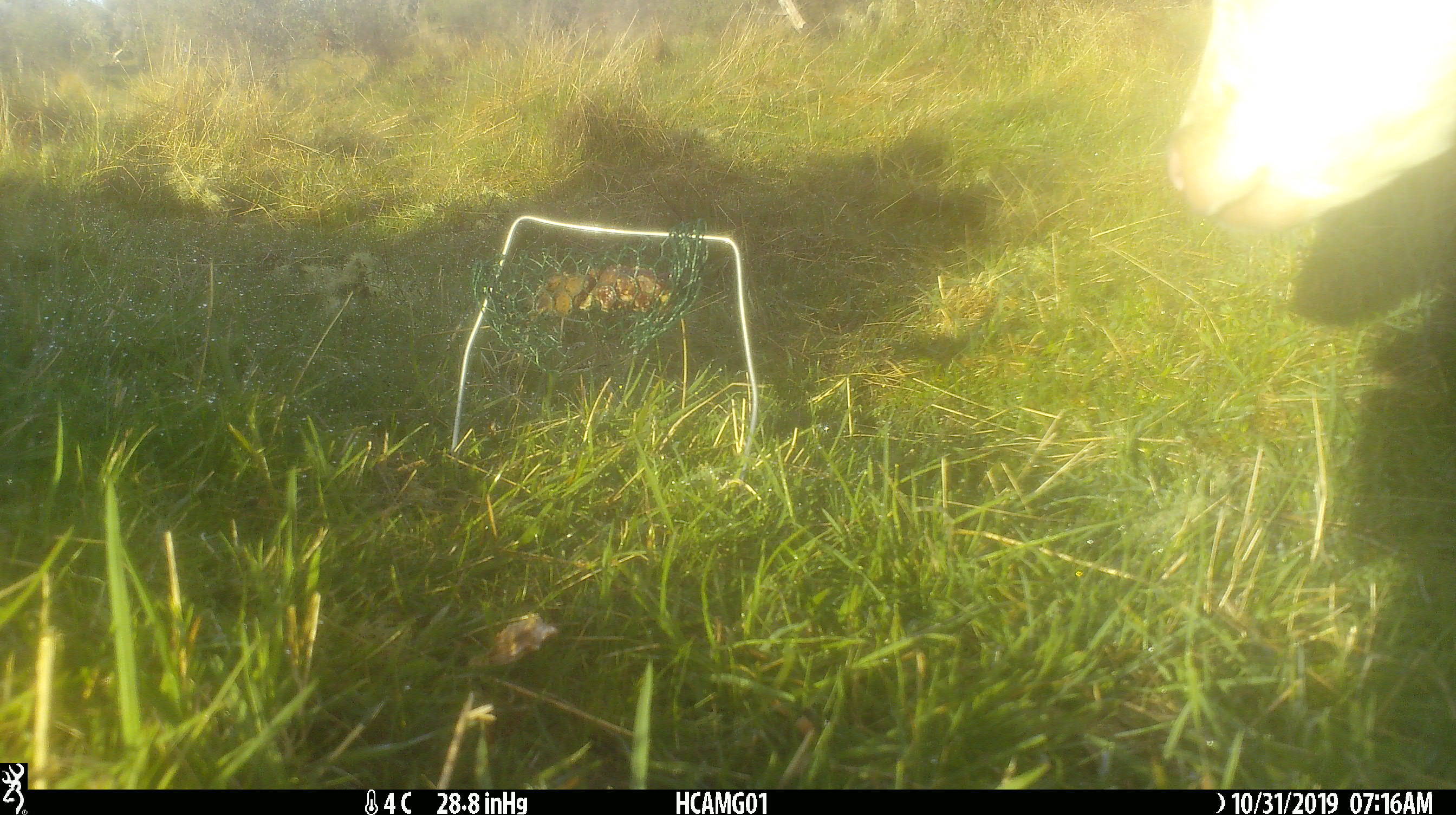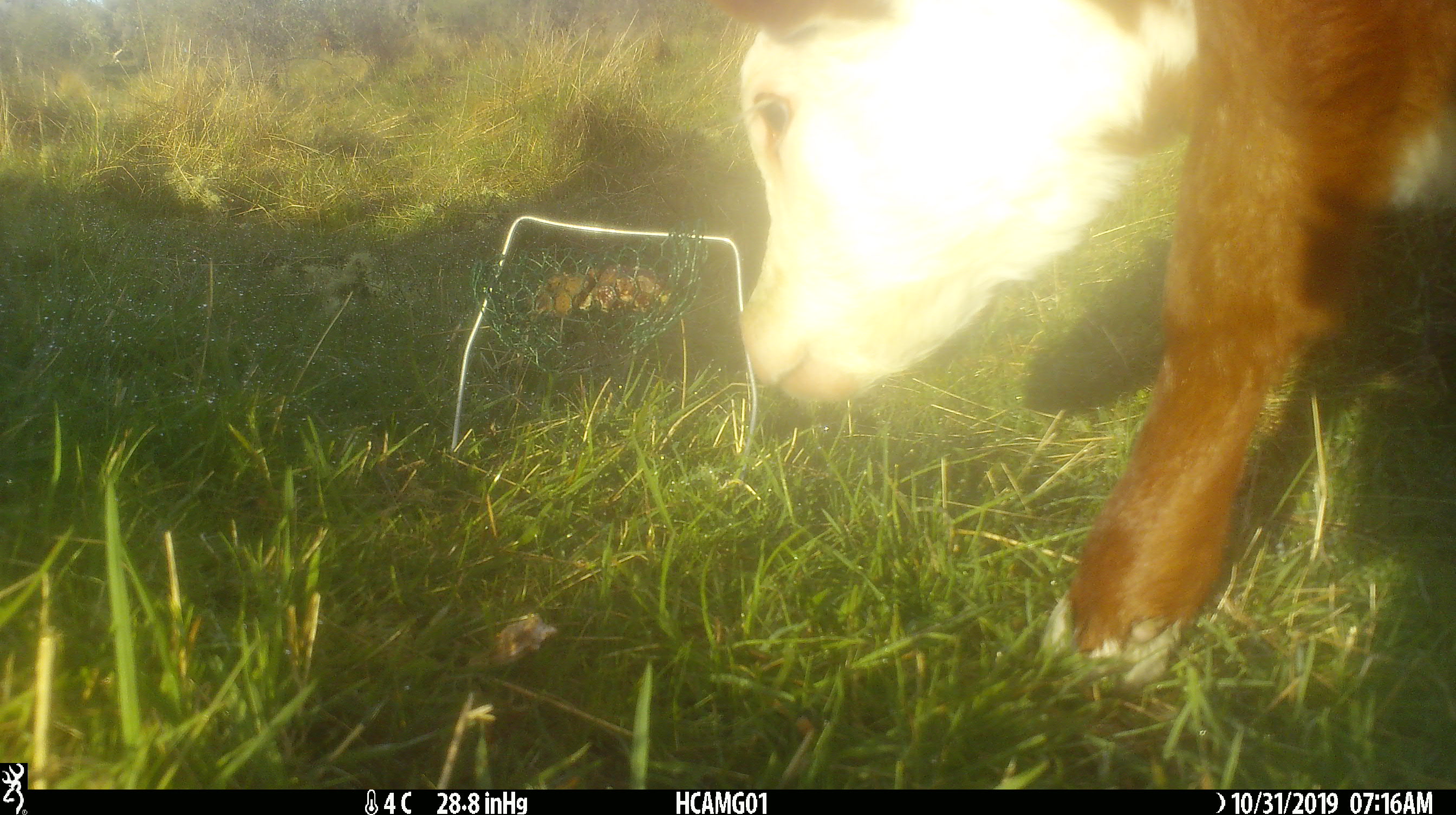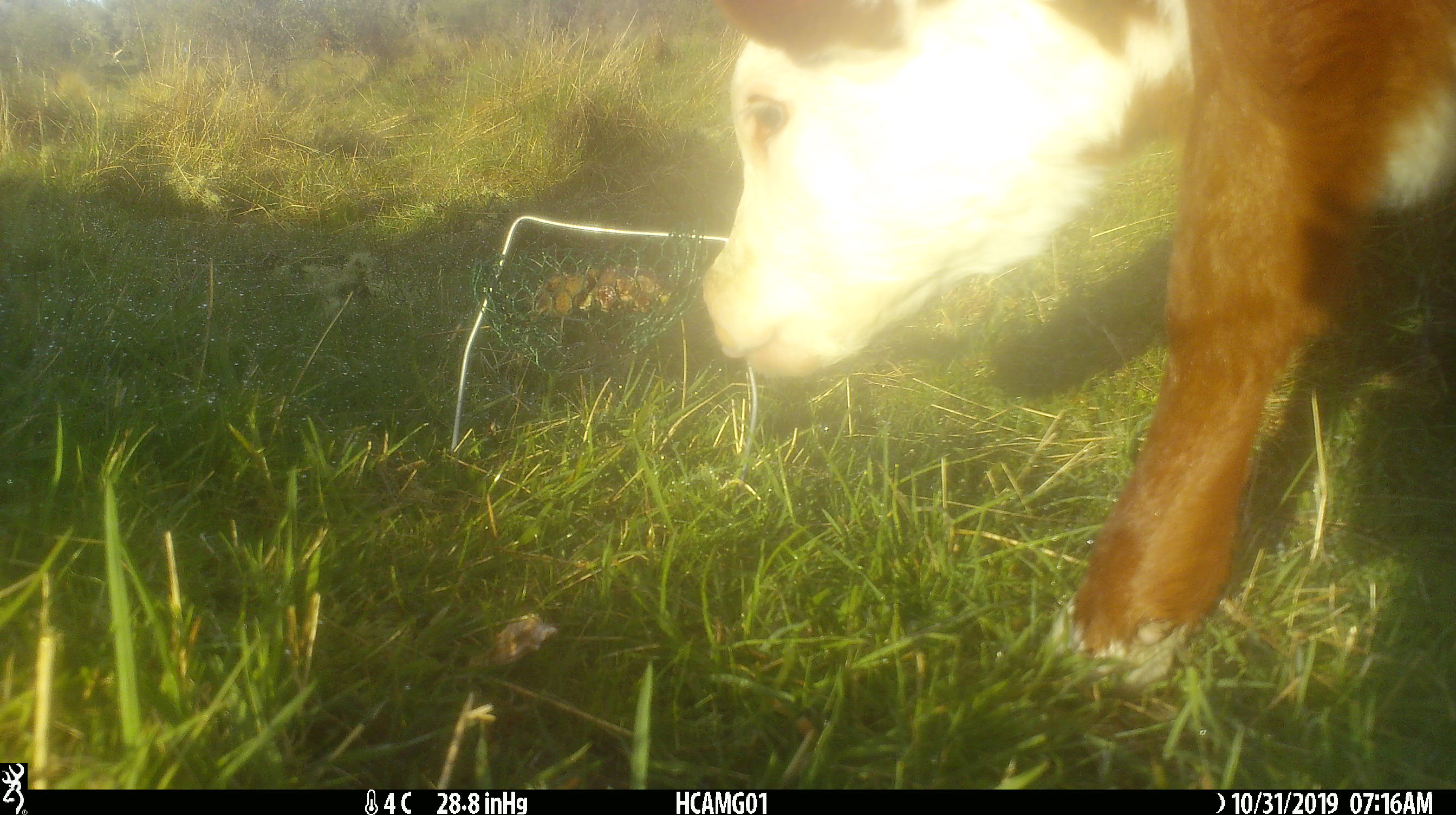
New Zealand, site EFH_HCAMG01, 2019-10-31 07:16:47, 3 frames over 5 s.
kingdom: Animalia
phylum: Chordata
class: Mammalia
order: Artiodactyla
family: Bovidae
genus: Bos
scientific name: Bos taurus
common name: domestic cow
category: cow